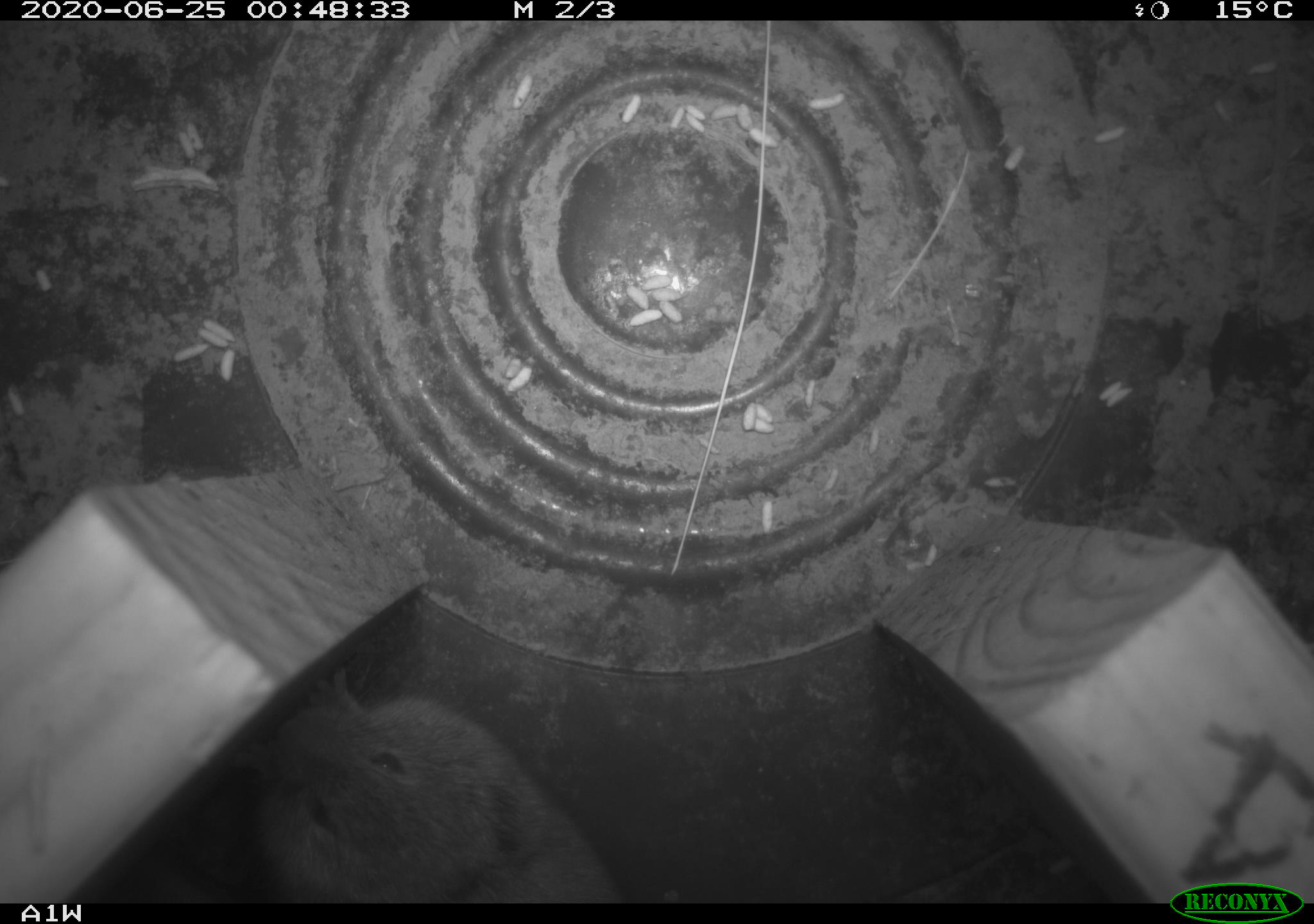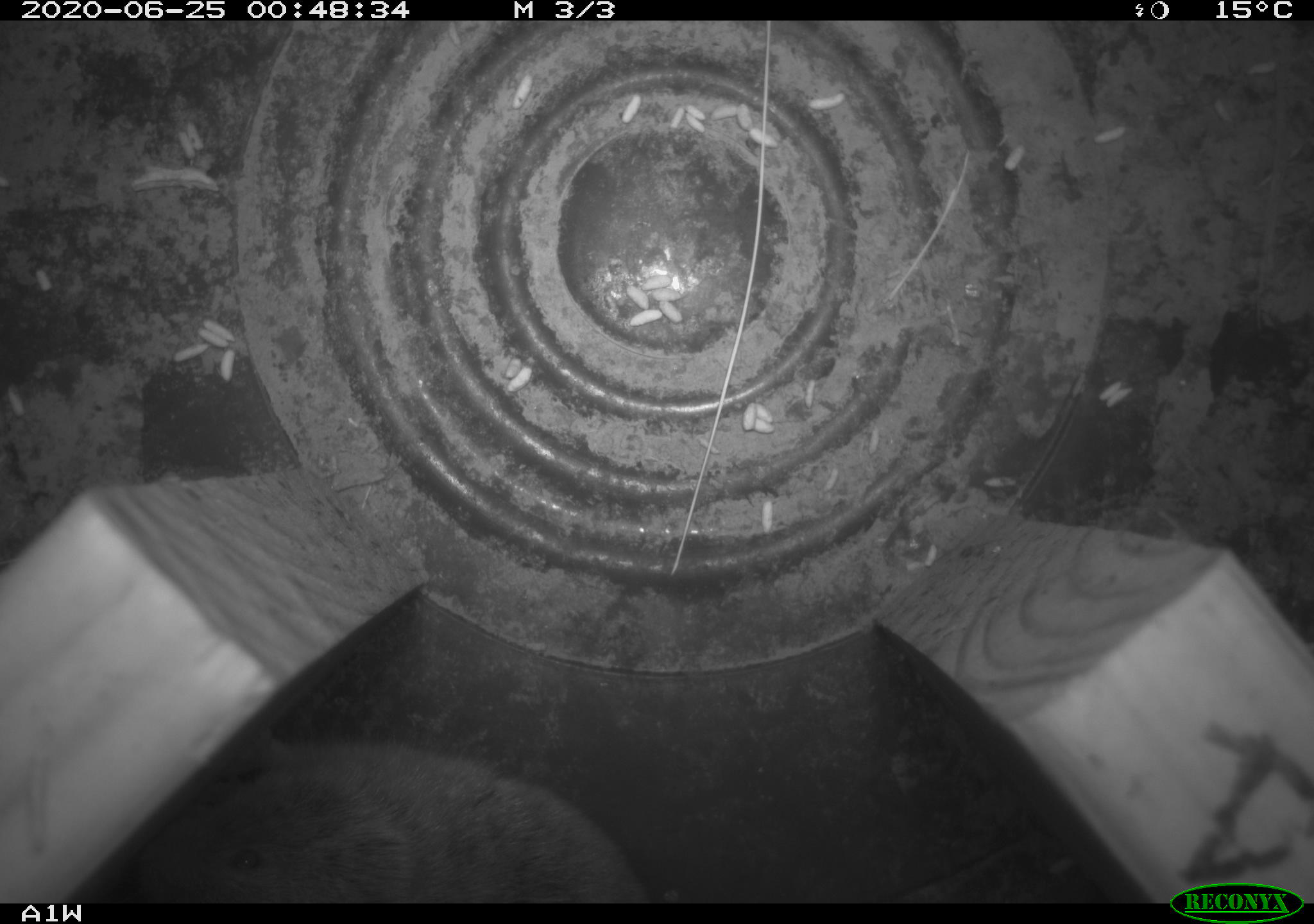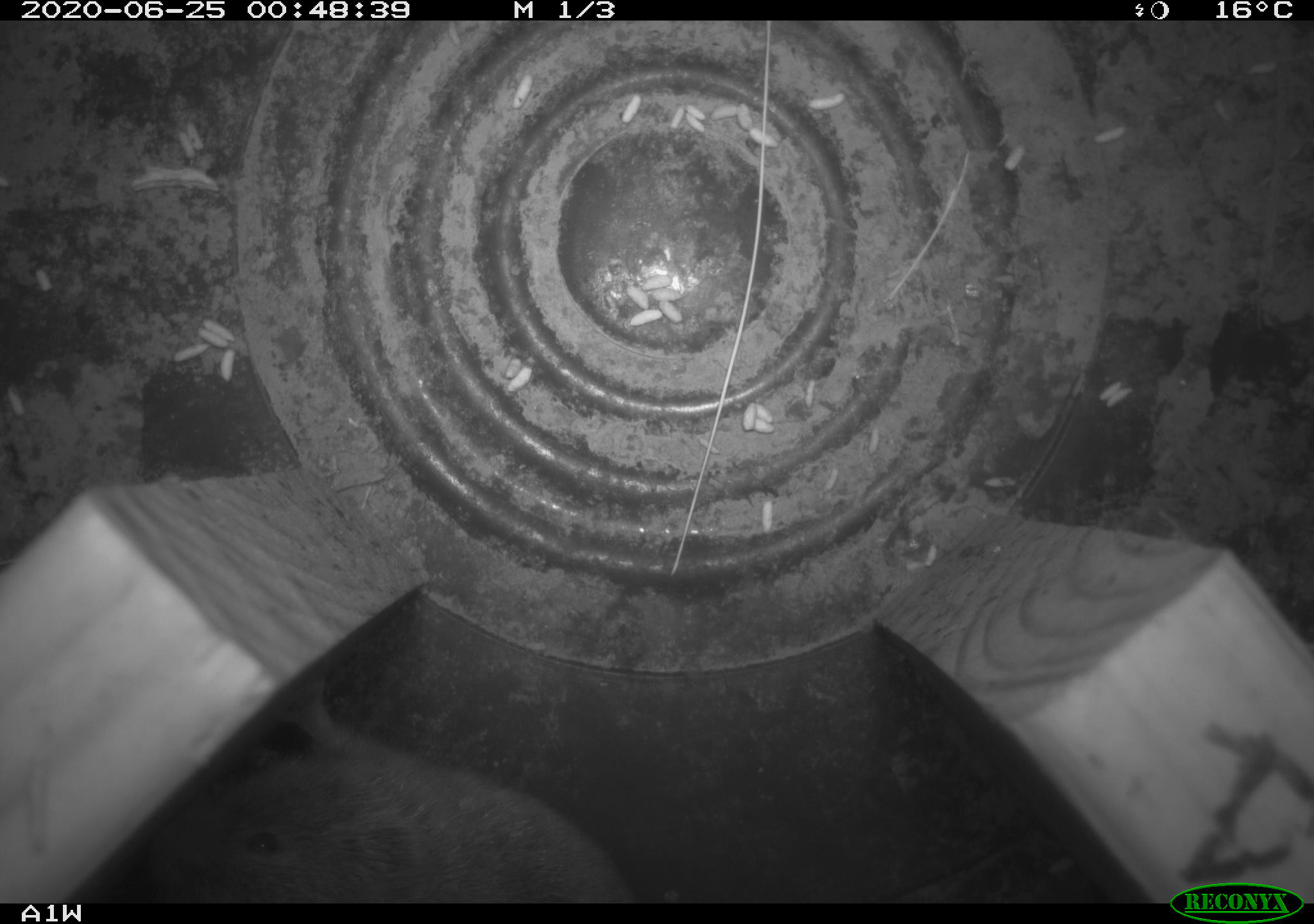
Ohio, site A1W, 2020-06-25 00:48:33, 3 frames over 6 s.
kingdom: Animalia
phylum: Chordata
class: Mammalia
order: Rodentia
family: Cricetidae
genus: Microtus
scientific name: Microtus pennsylvanicus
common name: meadow vole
Meadow vole (Microtus pennsylvanicus).